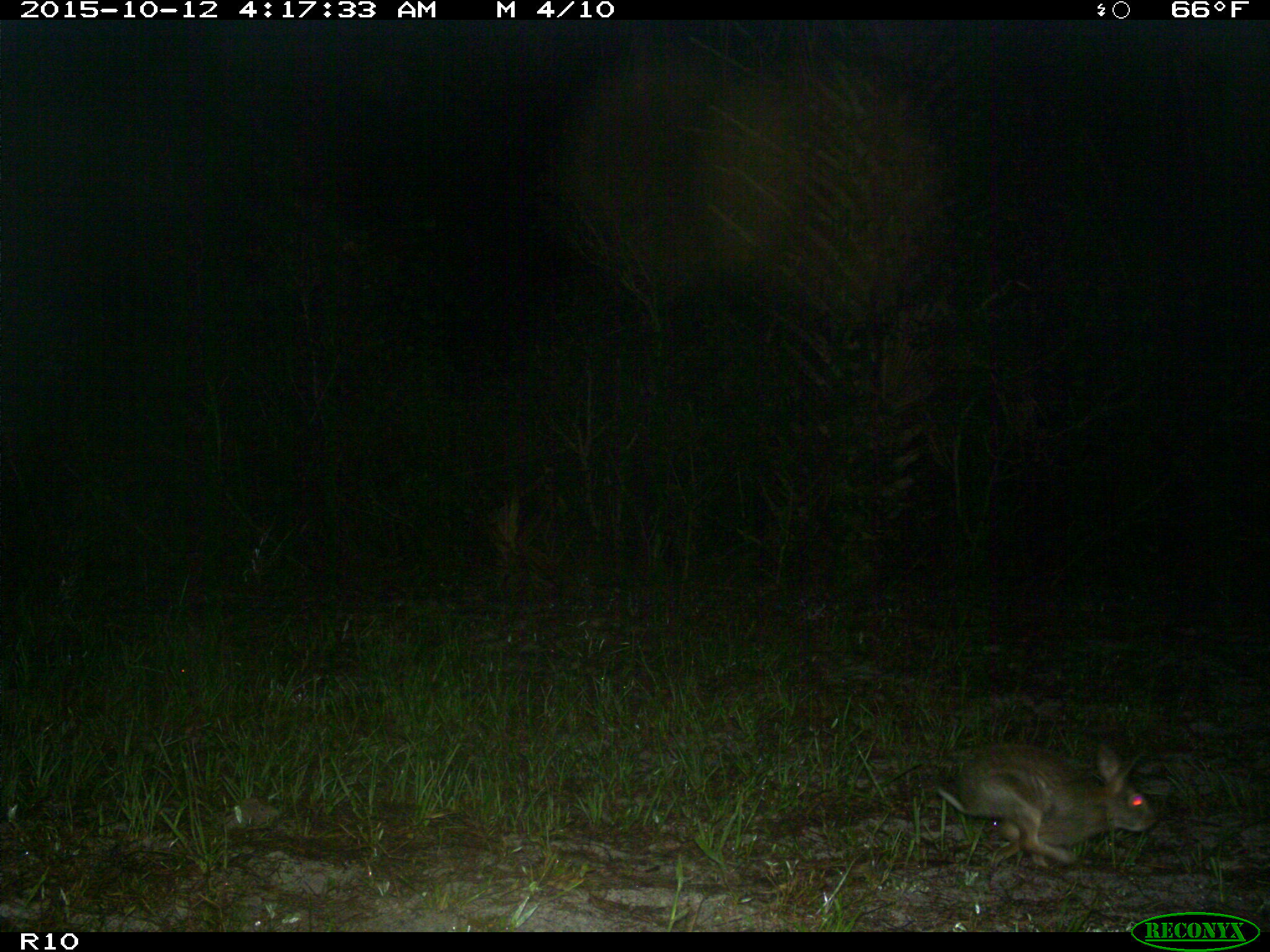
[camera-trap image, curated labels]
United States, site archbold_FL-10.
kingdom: Animalia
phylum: Chordata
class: Mammalia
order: Lagomorpha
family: Leporidae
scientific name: Leporidae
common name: rabbits and hares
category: unidentified rabbit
Unidentified rabbit (rabbits and hares) (Leporidae).